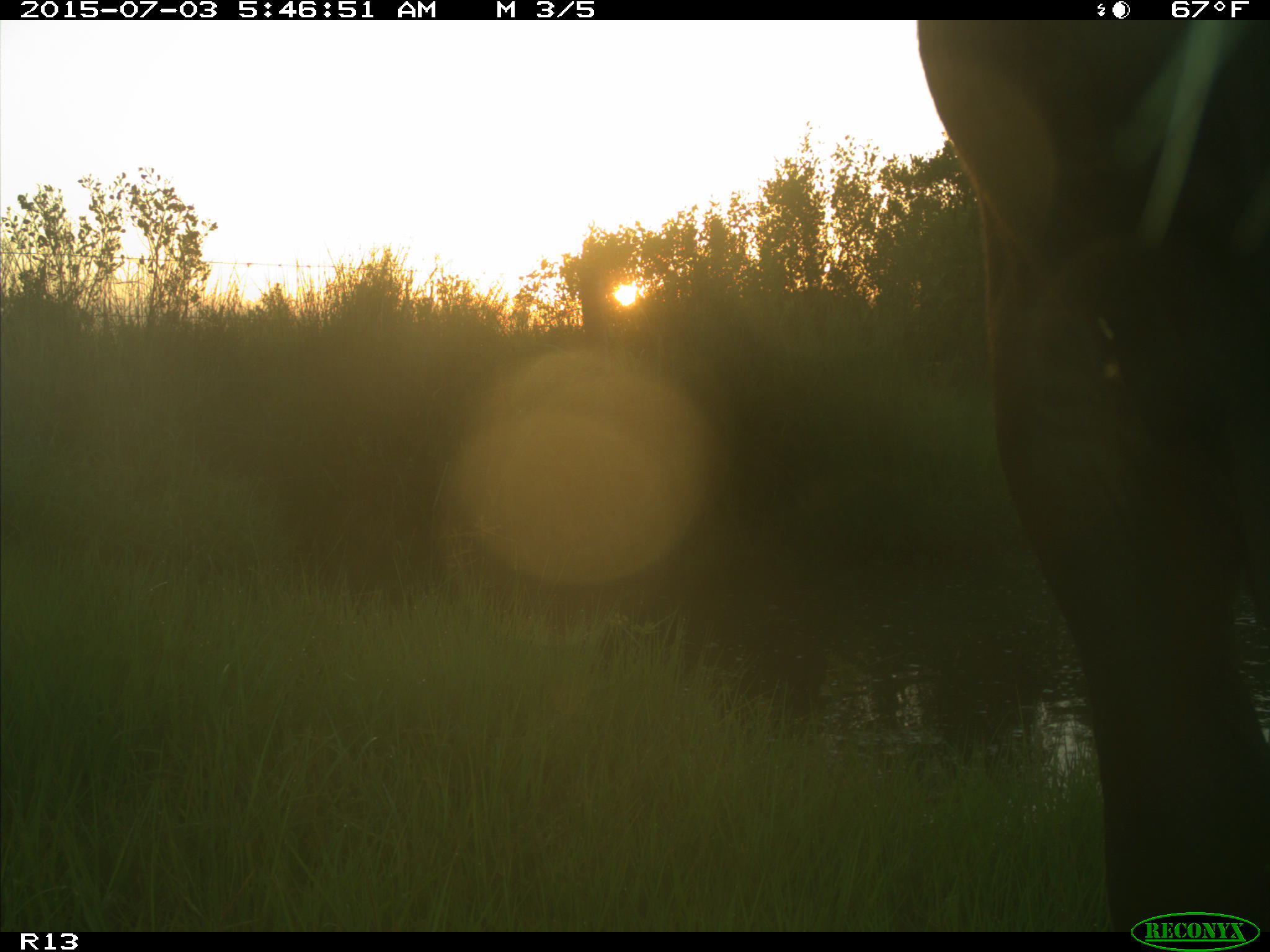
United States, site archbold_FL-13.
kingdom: Animalia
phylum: Chordata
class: Mammalia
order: Artiodactyla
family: Bovidae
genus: Bos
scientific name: Bos taurus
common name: domestic cow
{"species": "Bos taurus (domestic cow)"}